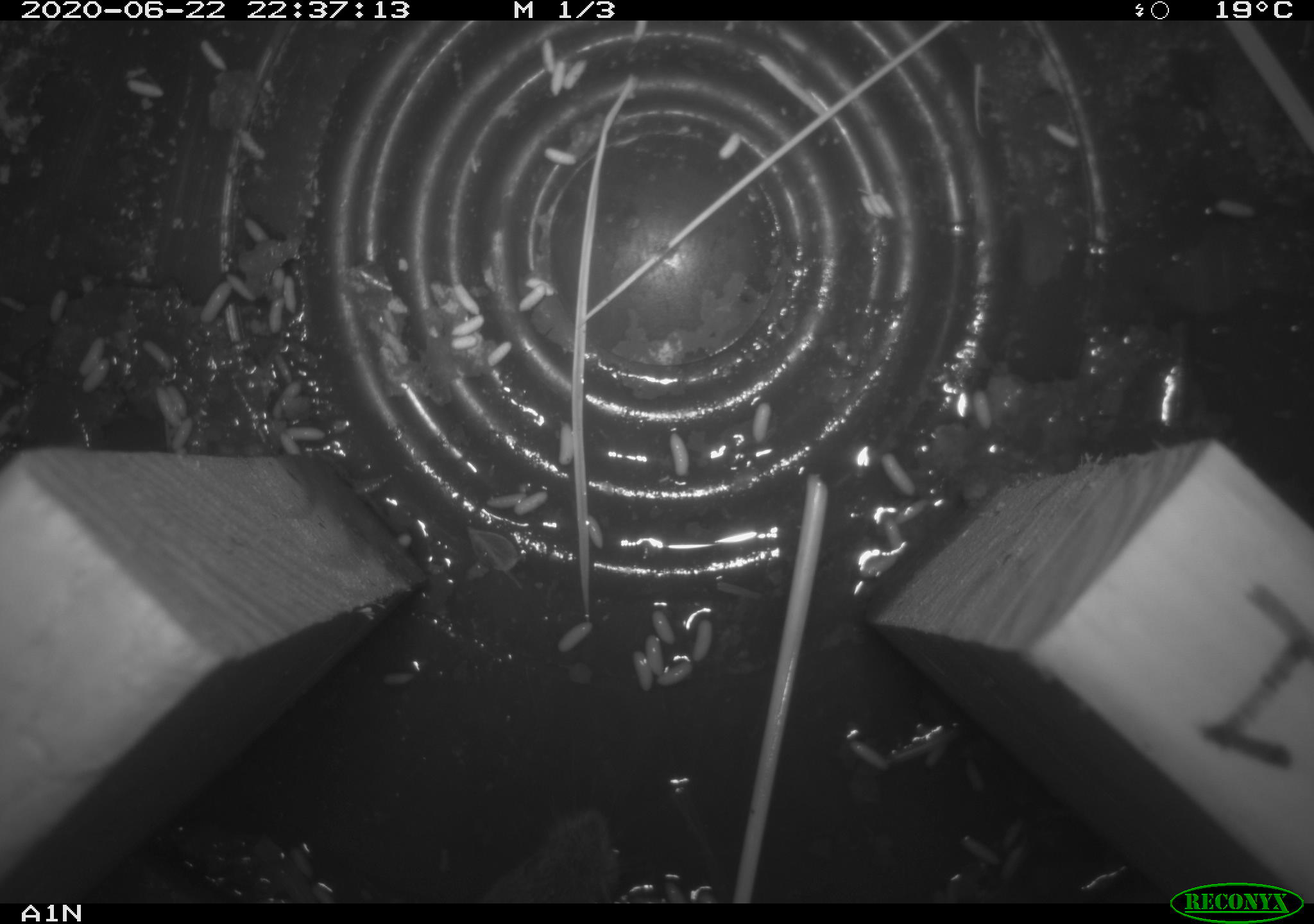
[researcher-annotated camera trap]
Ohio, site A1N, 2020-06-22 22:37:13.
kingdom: Animalia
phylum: Chordata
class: Mammalia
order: Rodentia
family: Cricetidae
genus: Microtus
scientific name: Microtus pennsylvanicus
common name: meadow vole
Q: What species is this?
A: Meadow vole (Microtus pennsylvanicus).